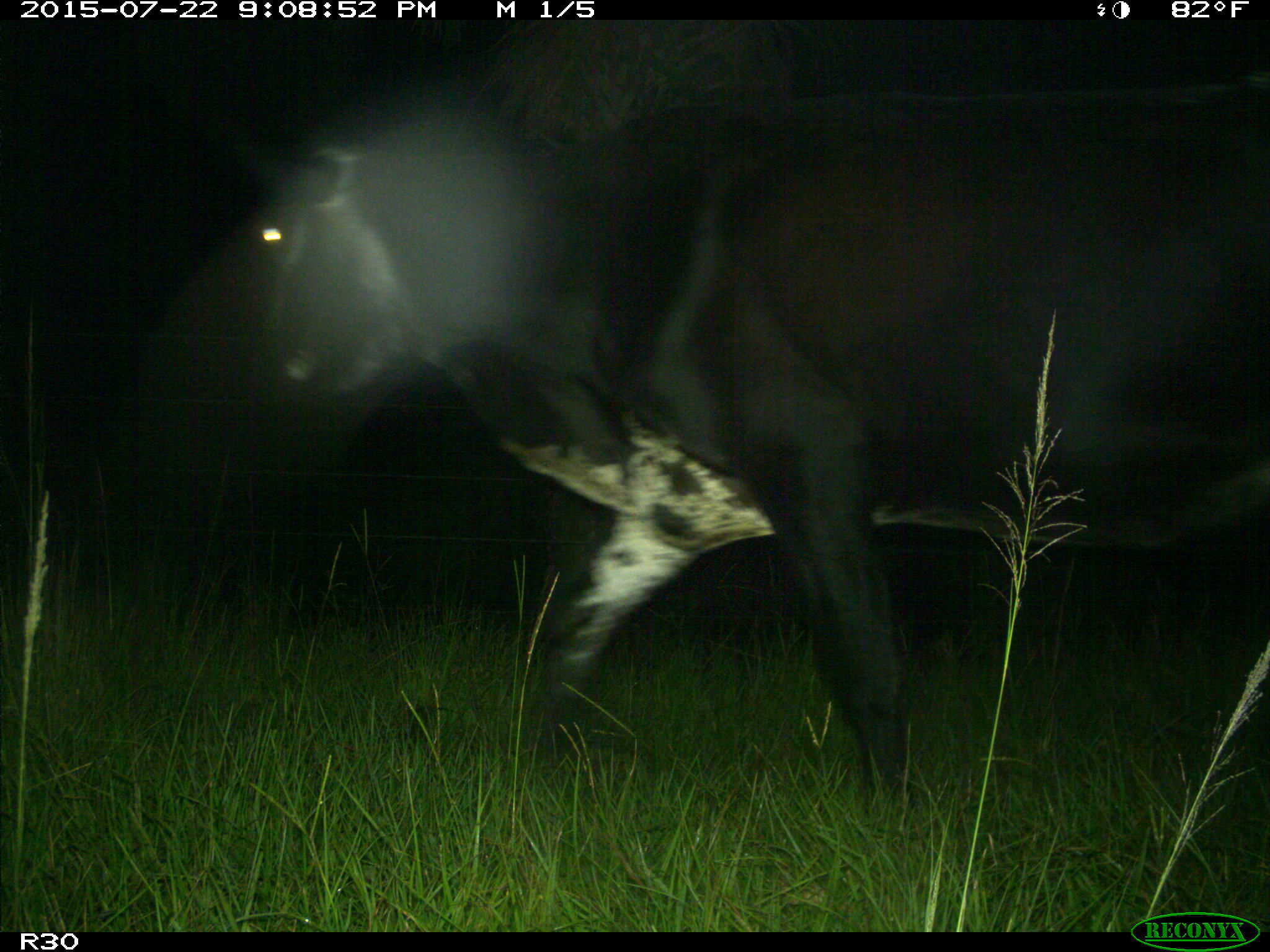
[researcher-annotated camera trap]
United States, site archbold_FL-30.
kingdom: Animalia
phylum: Chordata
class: Mammalia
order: Artiodactyla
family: Bovidae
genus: Bos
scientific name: Bos taurus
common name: domestic cow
Bos taurus (domestic cow).